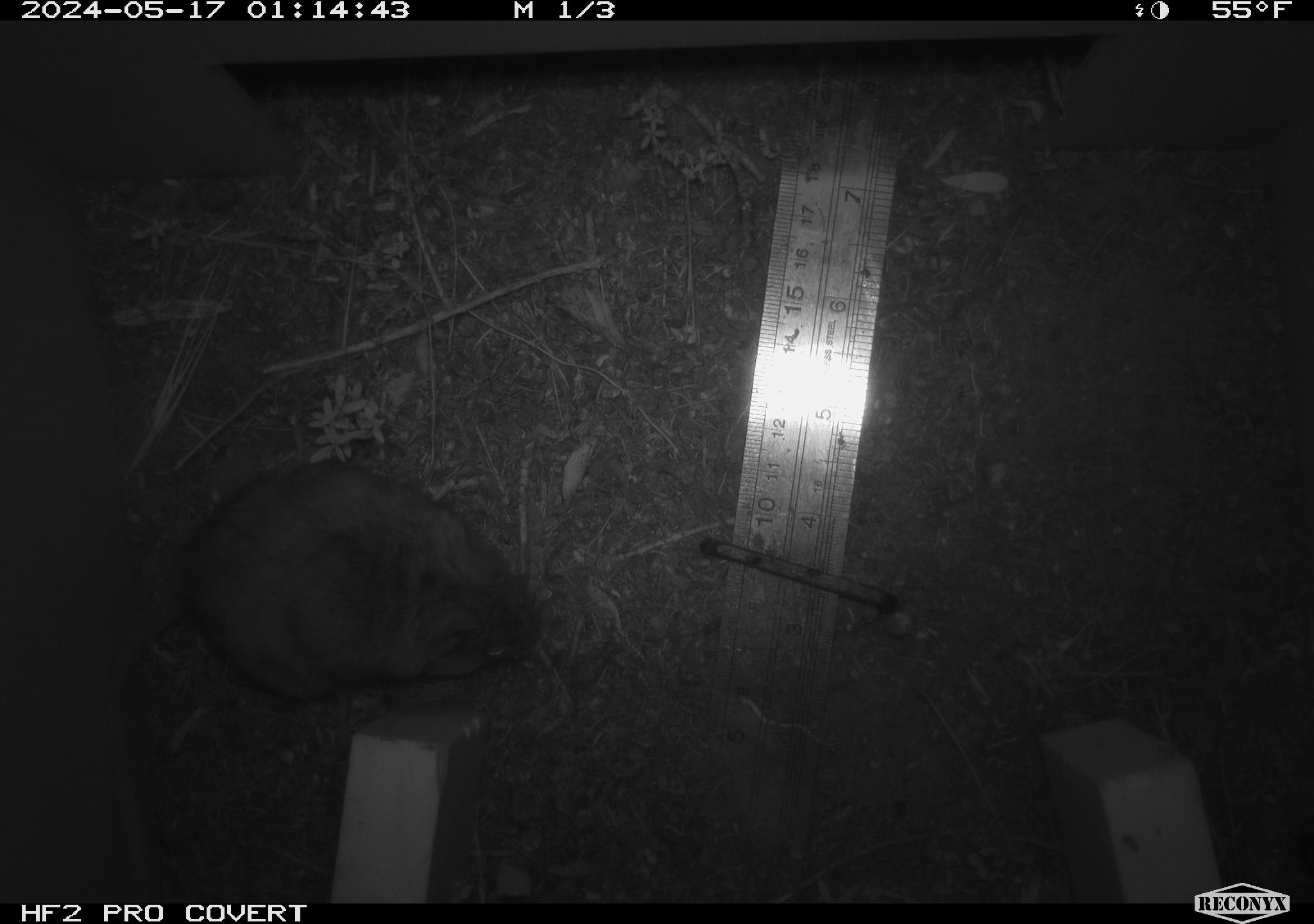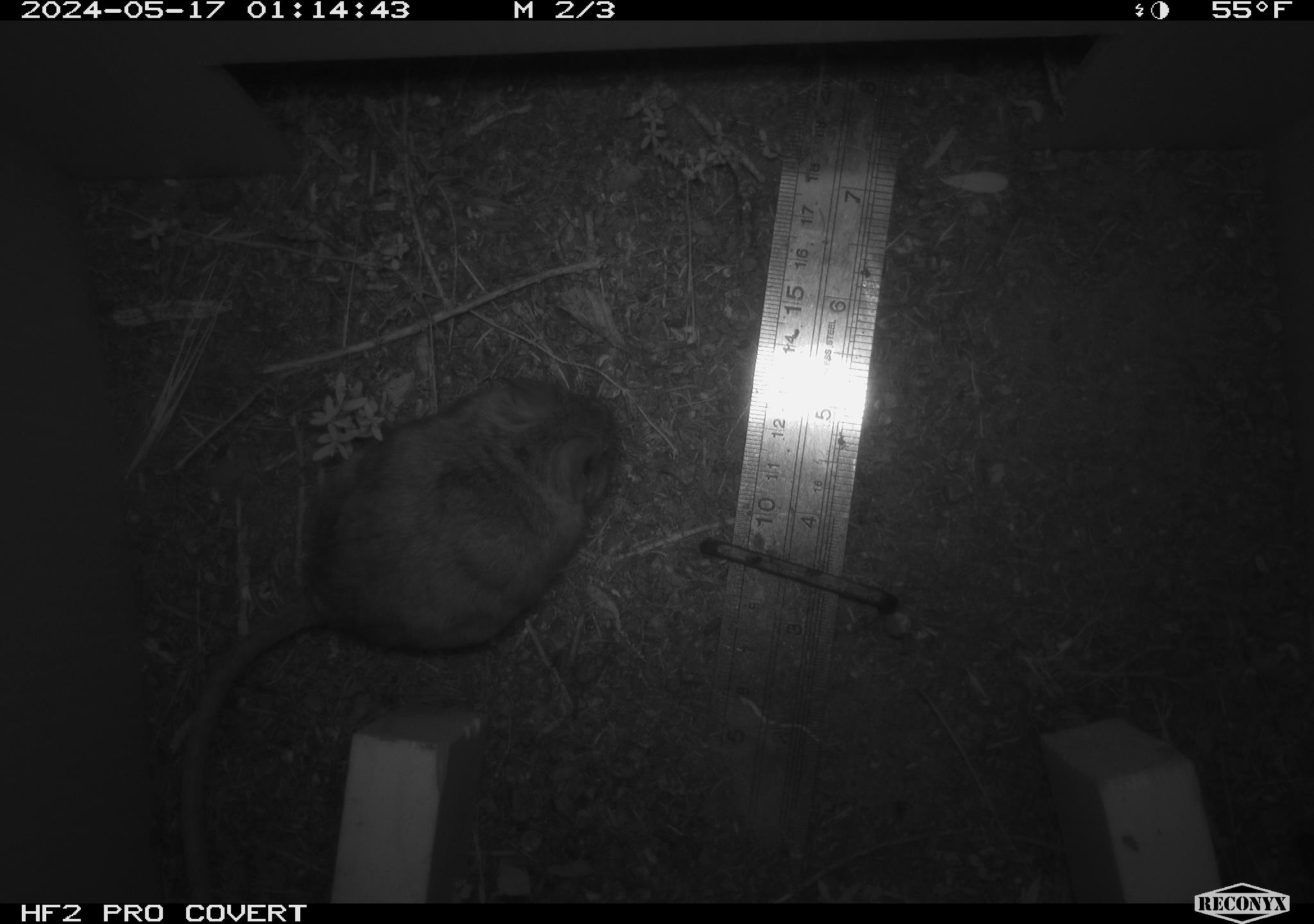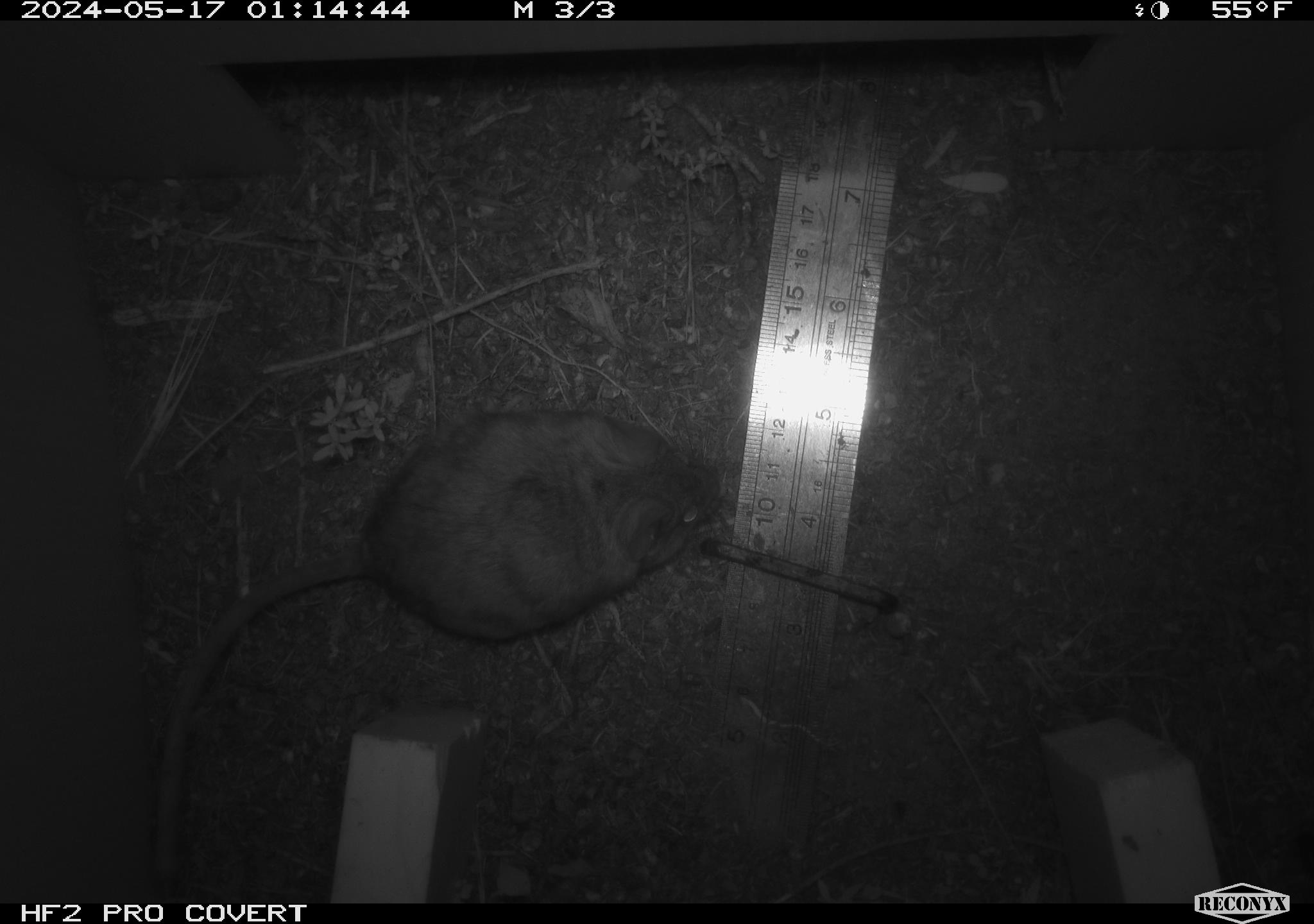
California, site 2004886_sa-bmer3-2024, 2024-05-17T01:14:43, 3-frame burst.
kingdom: Animalia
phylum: Chordata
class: Mammalia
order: Rodentia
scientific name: Rodentia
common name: mouse species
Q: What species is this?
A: Mouse species (Rodentia).